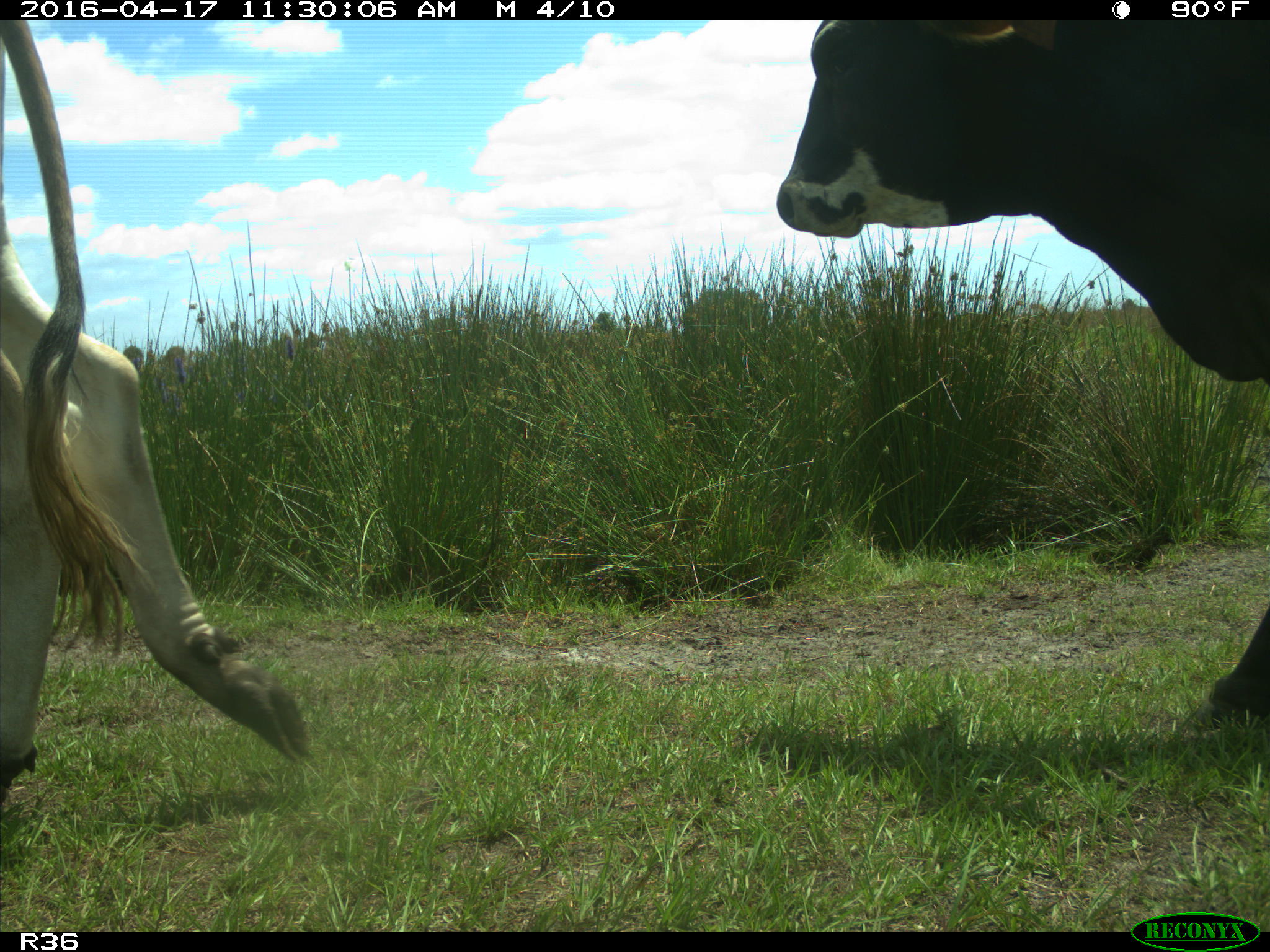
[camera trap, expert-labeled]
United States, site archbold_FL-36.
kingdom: Animalia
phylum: Chordata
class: Mammalia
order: Artiodactyla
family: Bovidae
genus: Bos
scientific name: Bos taurus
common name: domestic cow